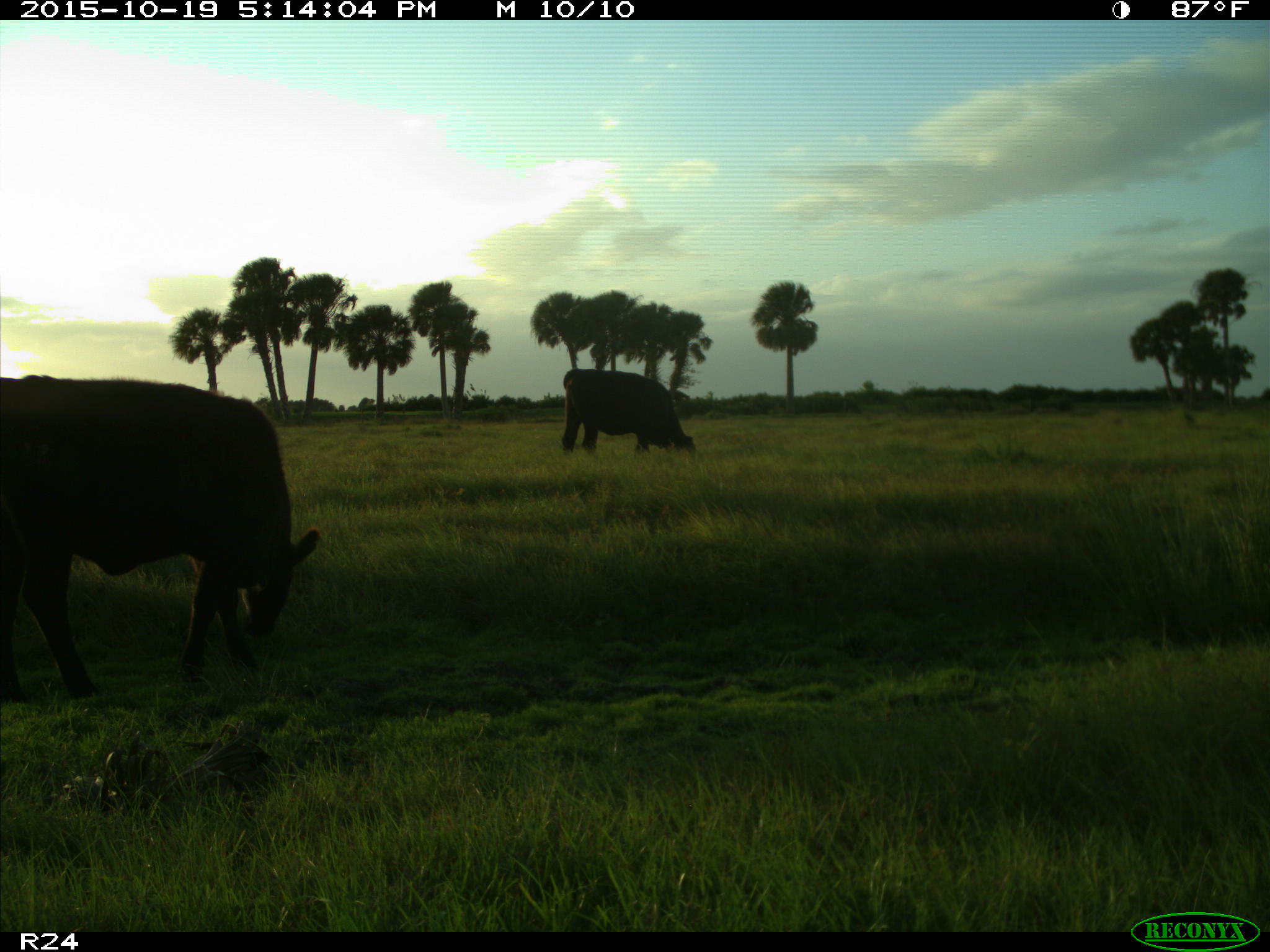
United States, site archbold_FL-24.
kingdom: Animalia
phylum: Chordata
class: Mammalia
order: Artiodactyla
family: Bovidae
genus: Bos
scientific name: Bos taurus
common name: domestic cow